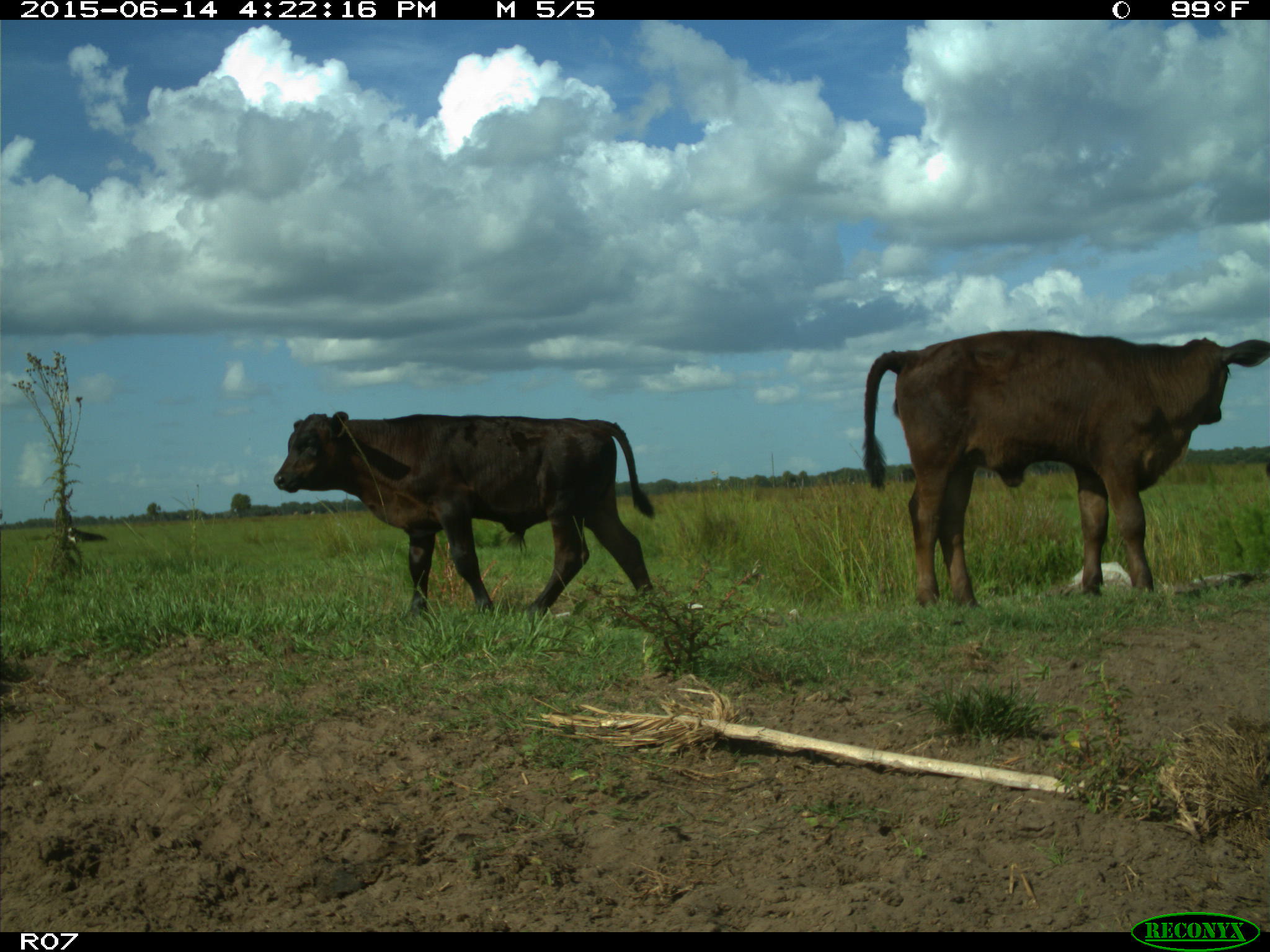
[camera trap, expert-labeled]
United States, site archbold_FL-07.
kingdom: Animalia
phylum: Chordata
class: Mammalia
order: Artiodactyla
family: Bovidae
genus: Bos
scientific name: Bos taurus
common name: domestic cow